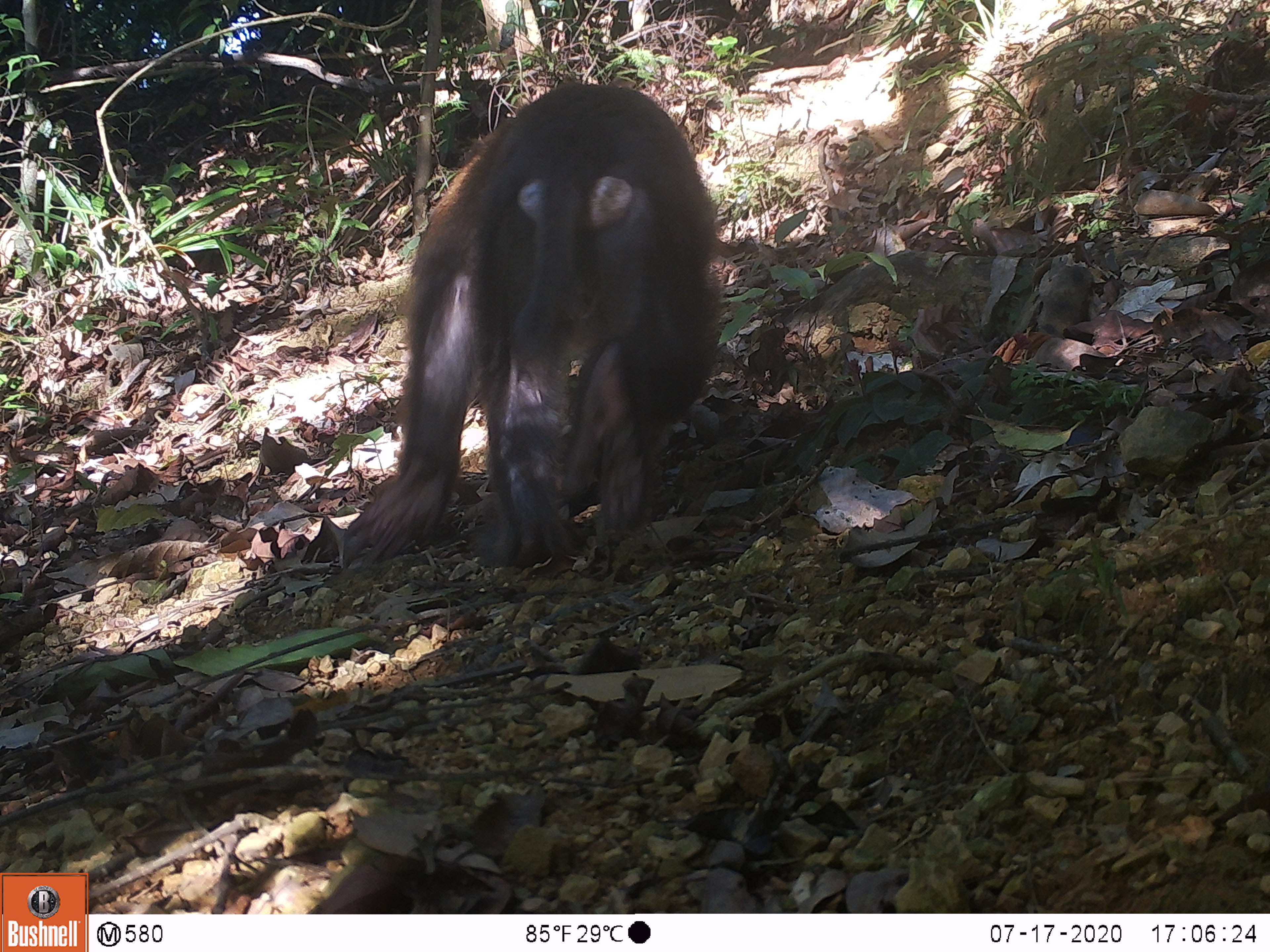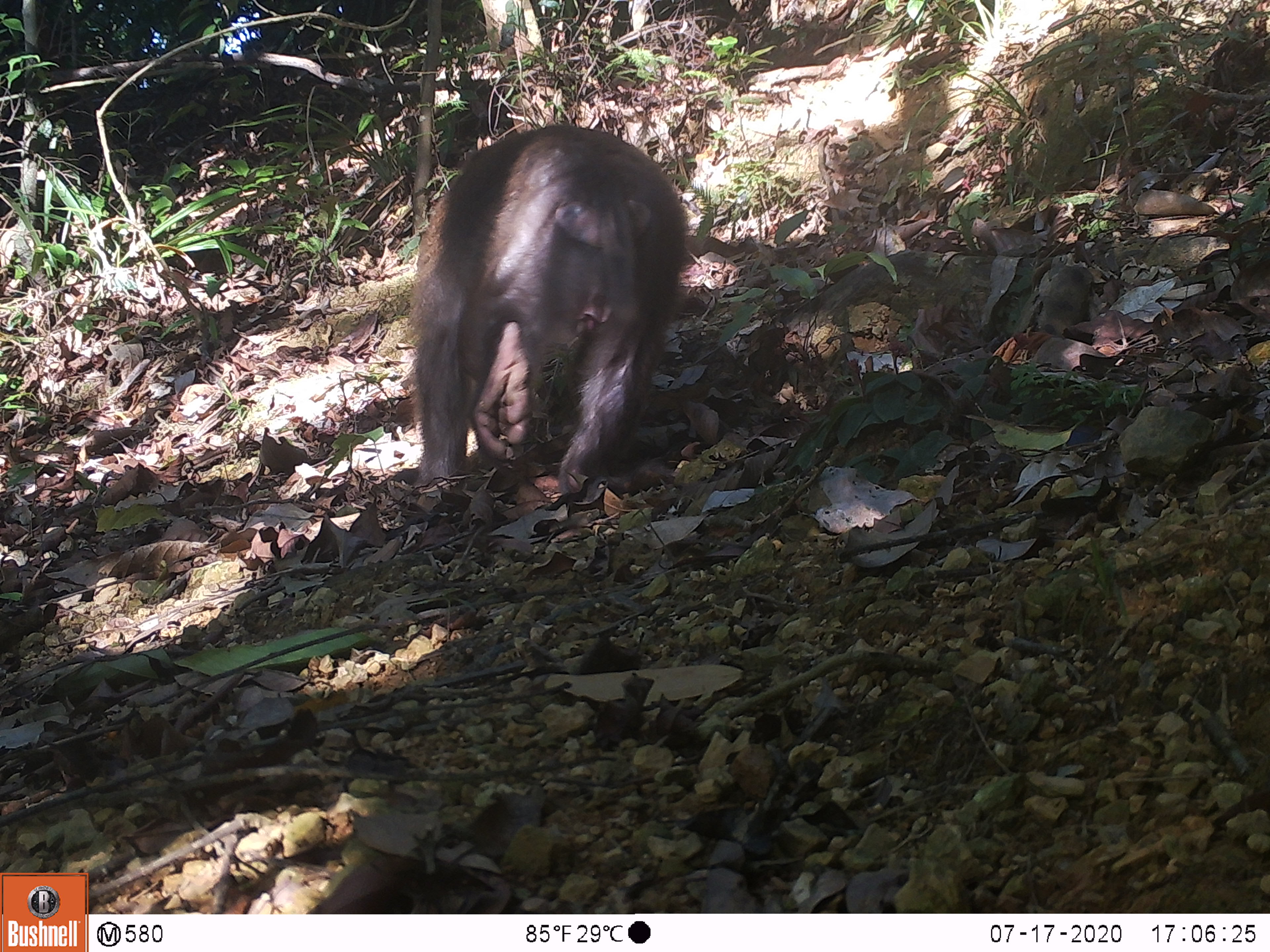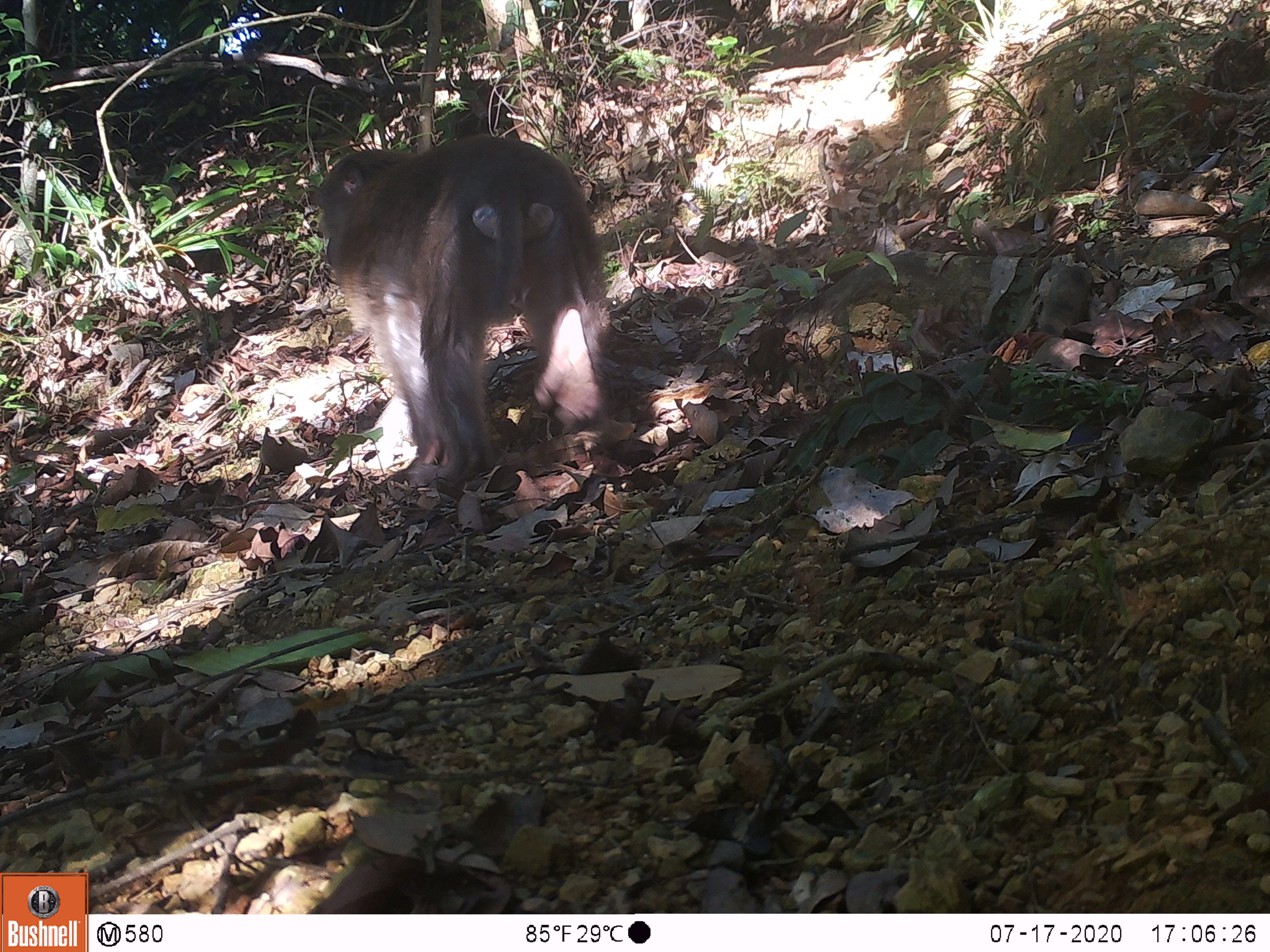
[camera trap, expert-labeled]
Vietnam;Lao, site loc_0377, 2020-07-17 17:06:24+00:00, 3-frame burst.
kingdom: Animalia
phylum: Chordata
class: Mammalia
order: Primates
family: Cercopithecidae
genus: Macaca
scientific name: Macaca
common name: macaques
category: assam or rhesus macaque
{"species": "assam or rhesus macaque (macaques) (Macaca)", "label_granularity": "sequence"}